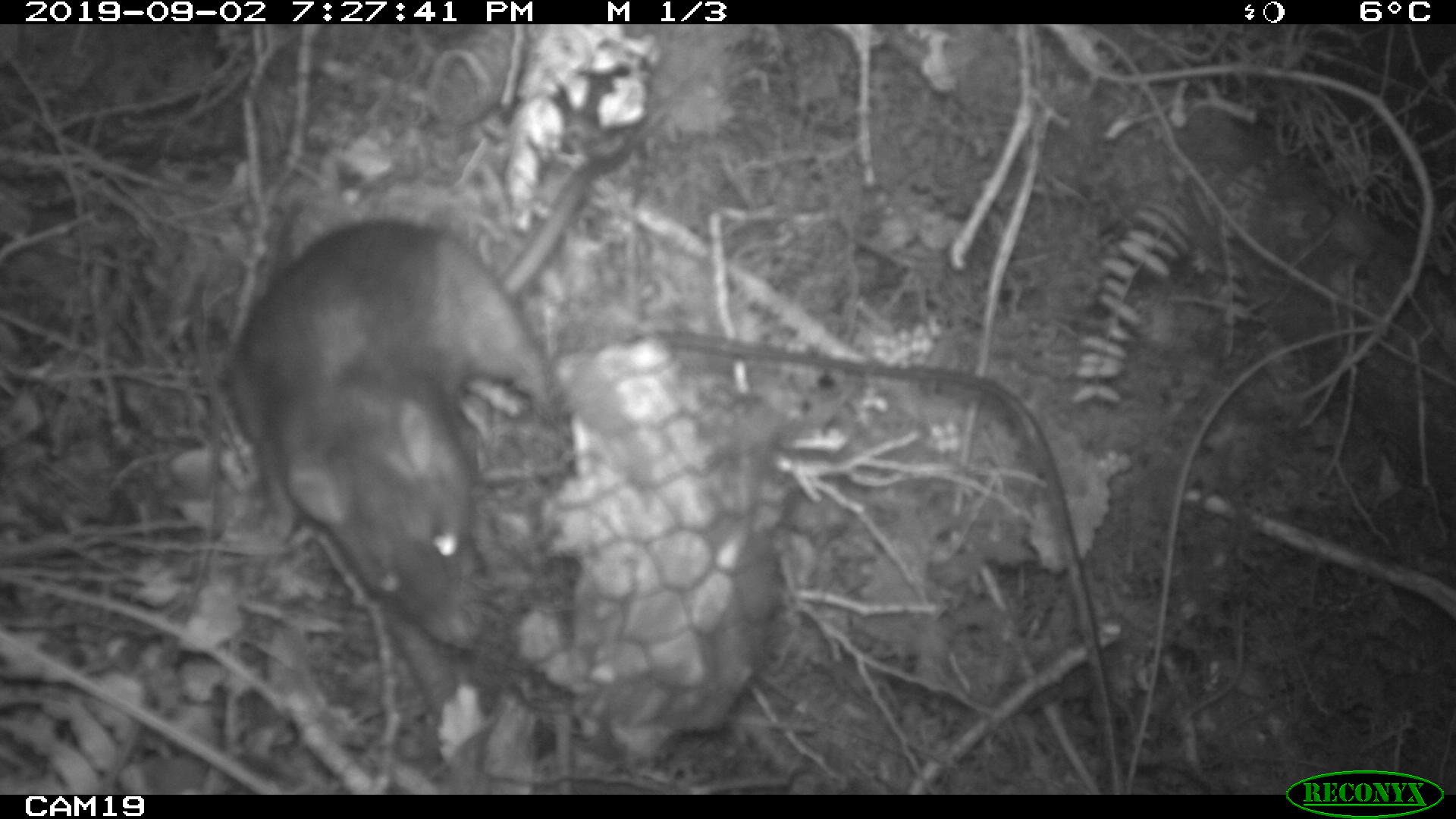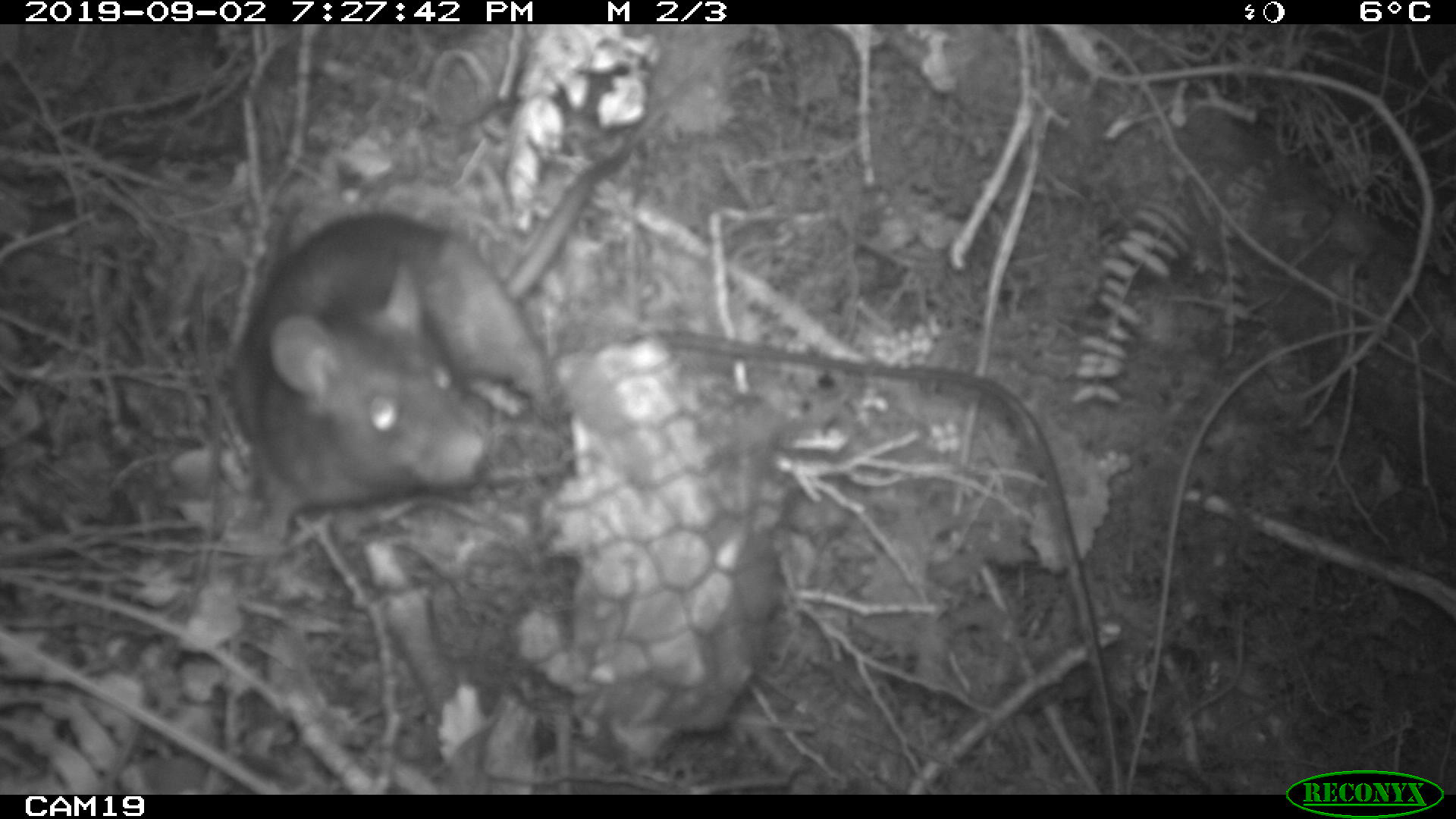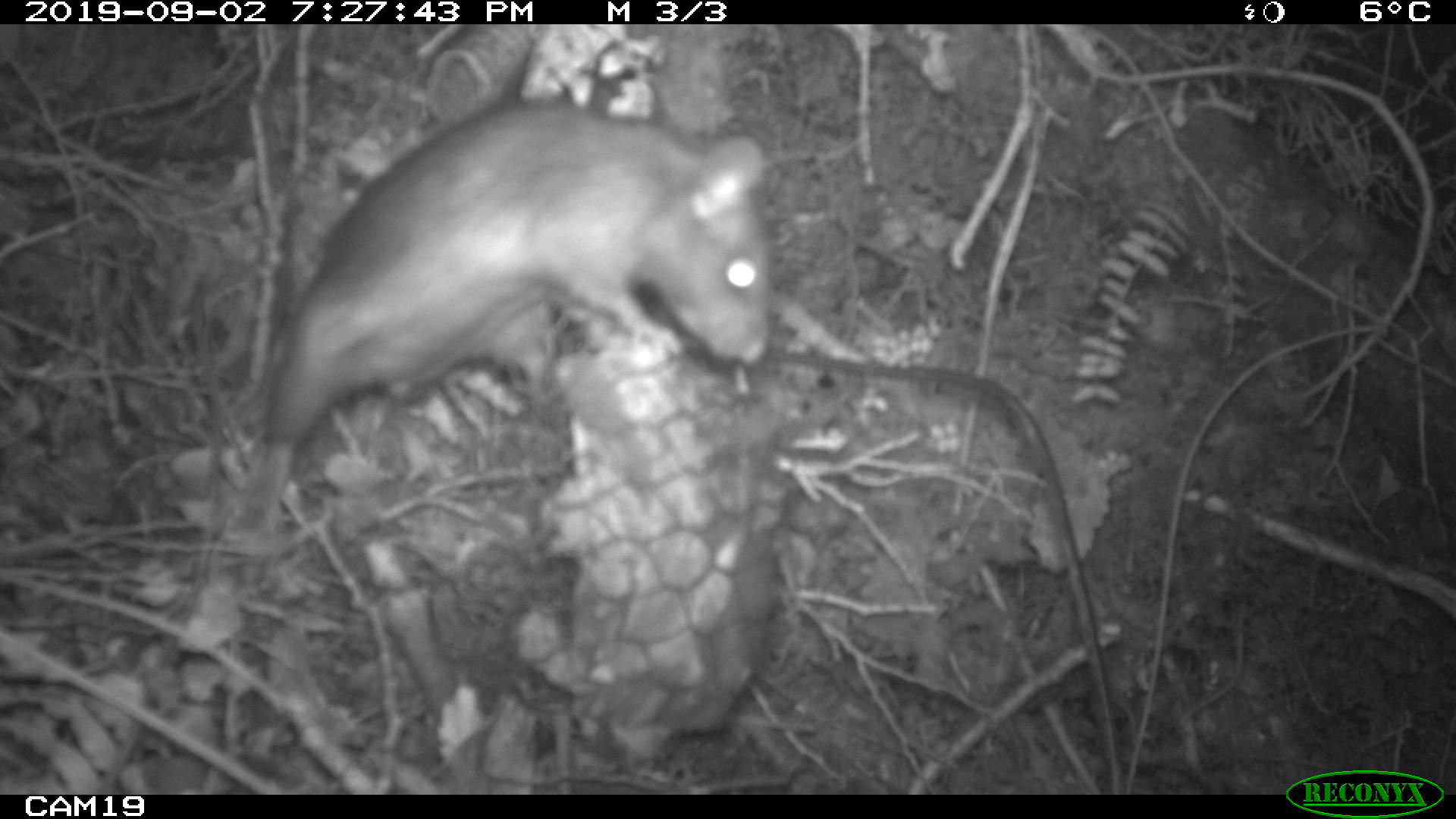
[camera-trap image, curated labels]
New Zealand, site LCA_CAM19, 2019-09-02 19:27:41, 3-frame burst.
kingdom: Animalia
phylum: Chordata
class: Mammalia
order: Rodentia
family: Muridae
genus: Rattus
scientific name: Rattus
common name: rat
Rat (Rattus).